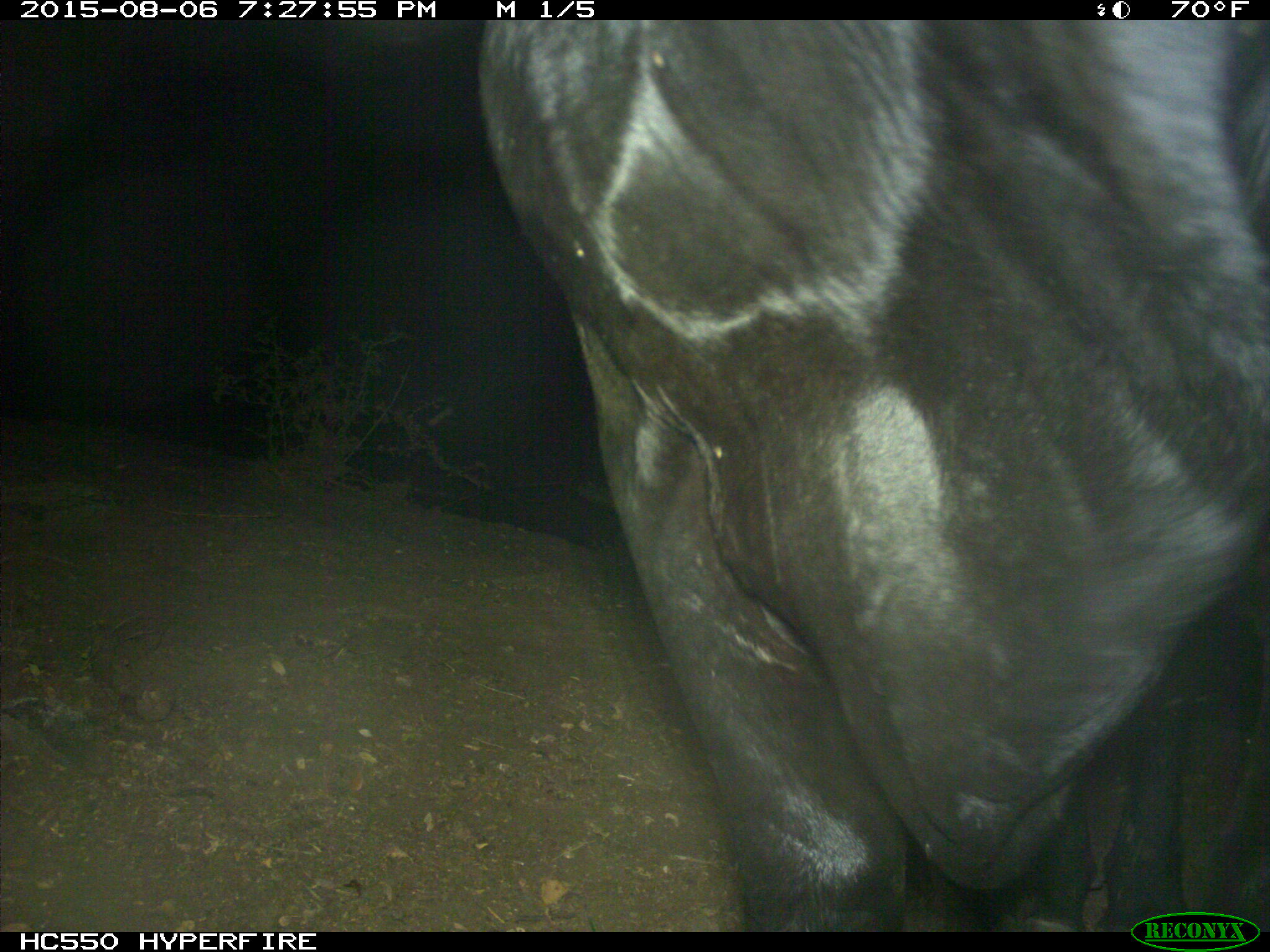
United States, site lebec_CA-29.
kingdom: Animalia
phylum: Chordata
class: Mammalia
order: Artiodactyla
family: Bovidae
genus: Bos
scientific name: Bos taurus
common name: domestic cow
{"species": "Bos taurus (domestic cow)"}